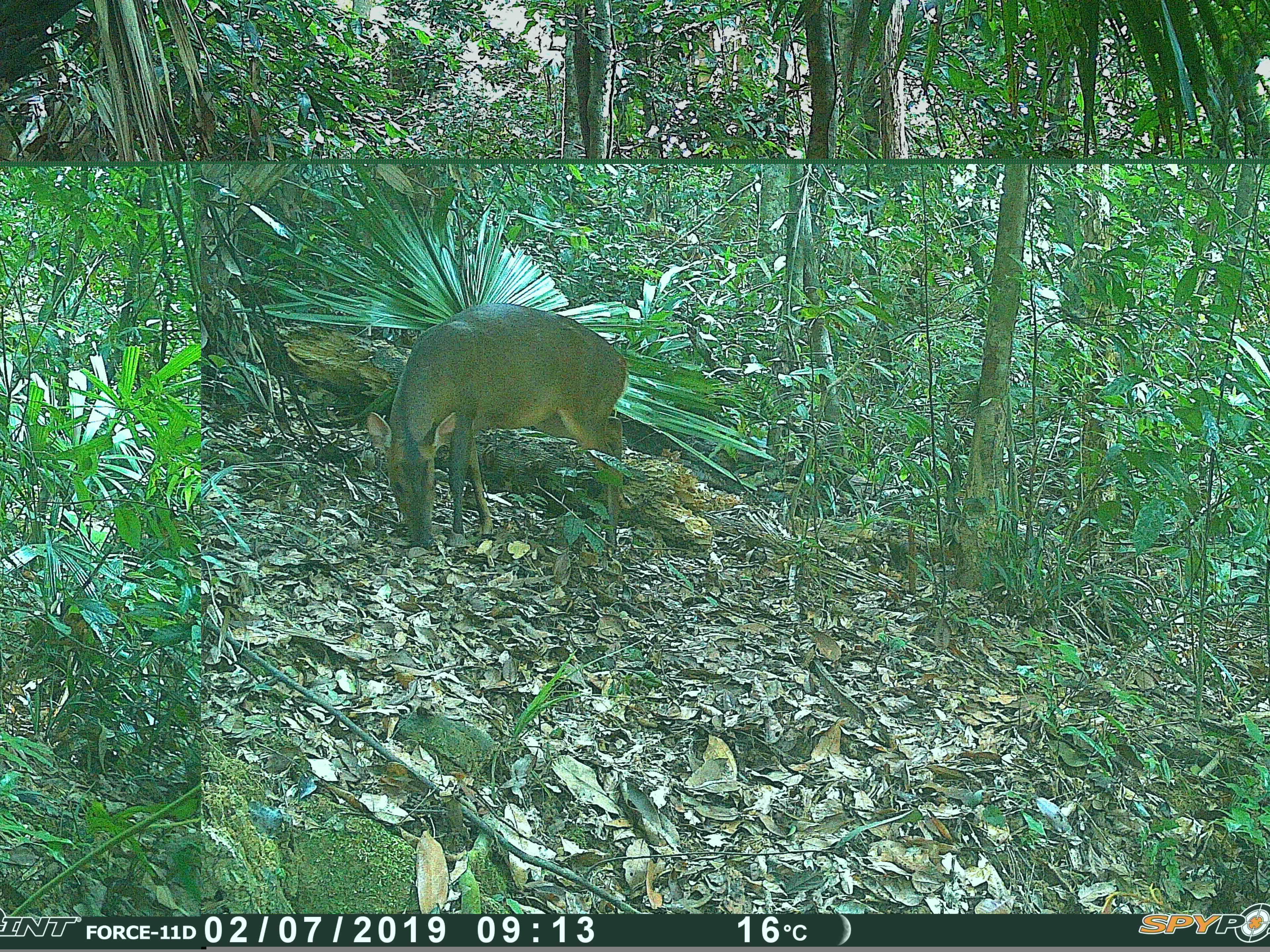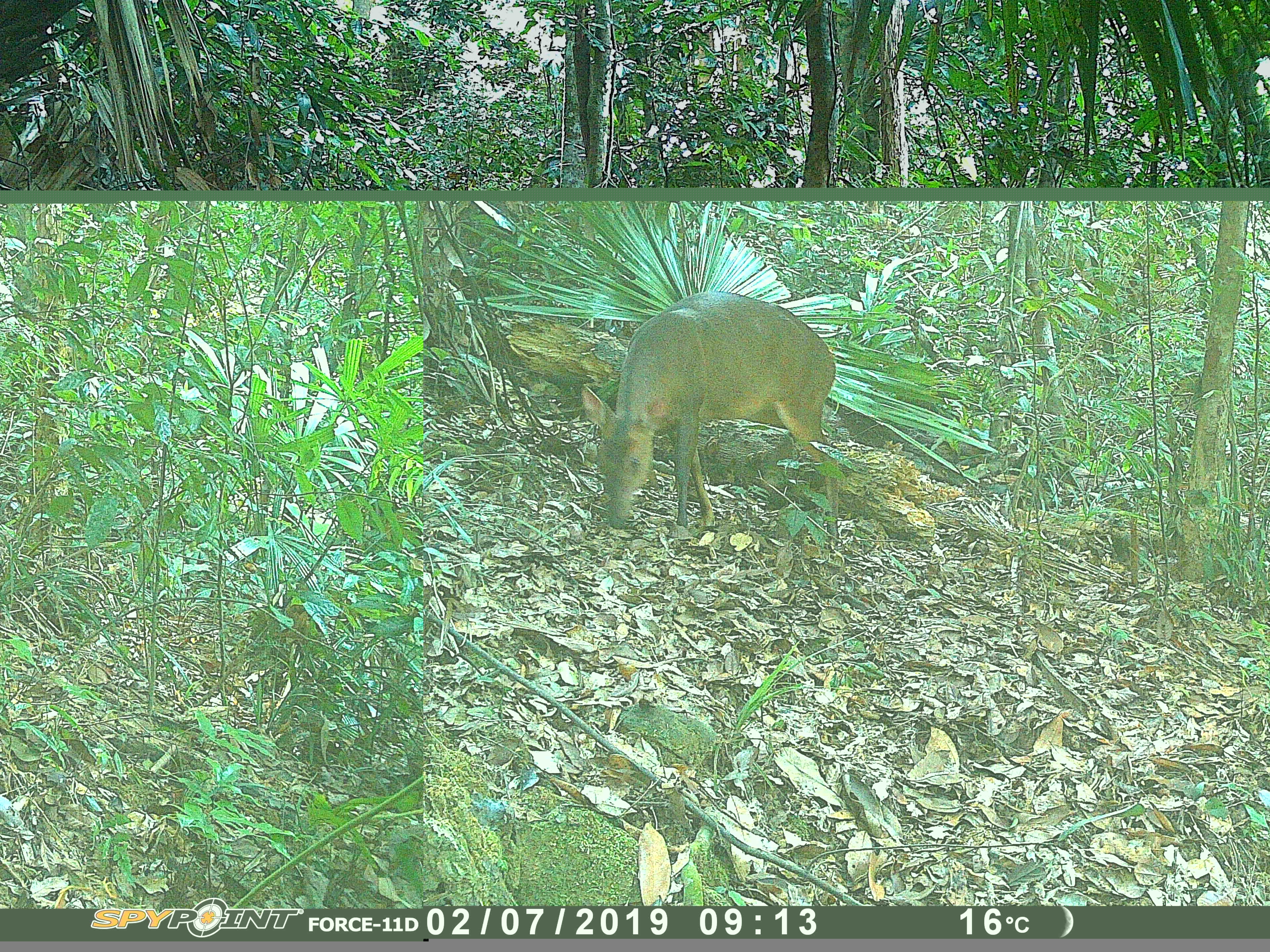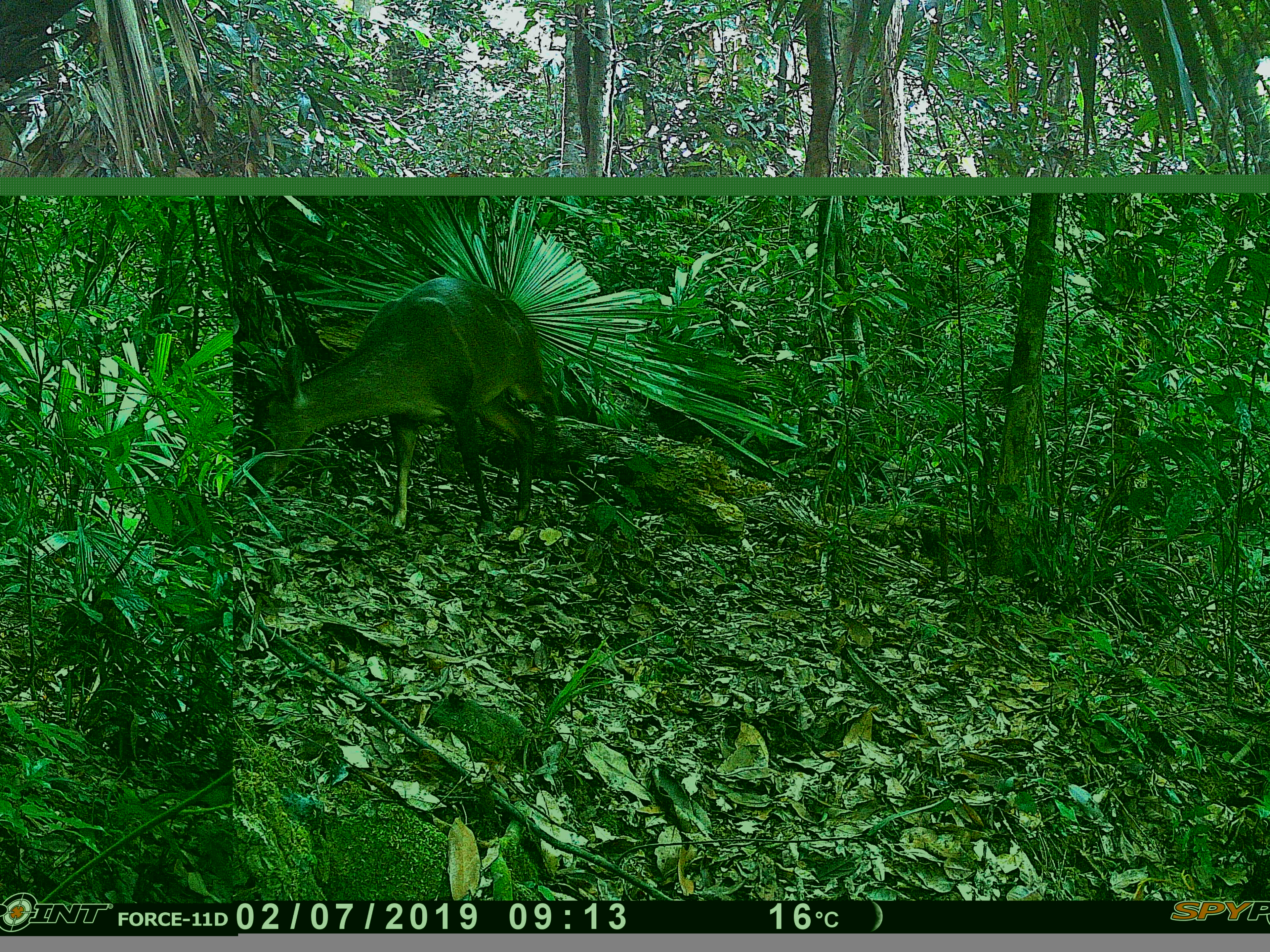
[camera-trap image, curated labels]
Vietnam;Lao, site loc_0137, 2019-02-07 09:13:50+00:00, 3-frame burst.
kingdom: Animalia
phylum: Chordata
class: Mammalia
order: Artiodactyla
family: Cervidae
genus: Muntiacus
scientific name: Muntiacus vuquangensis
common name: large-antlered muntjac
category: large antlered muntjac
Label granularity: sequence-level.